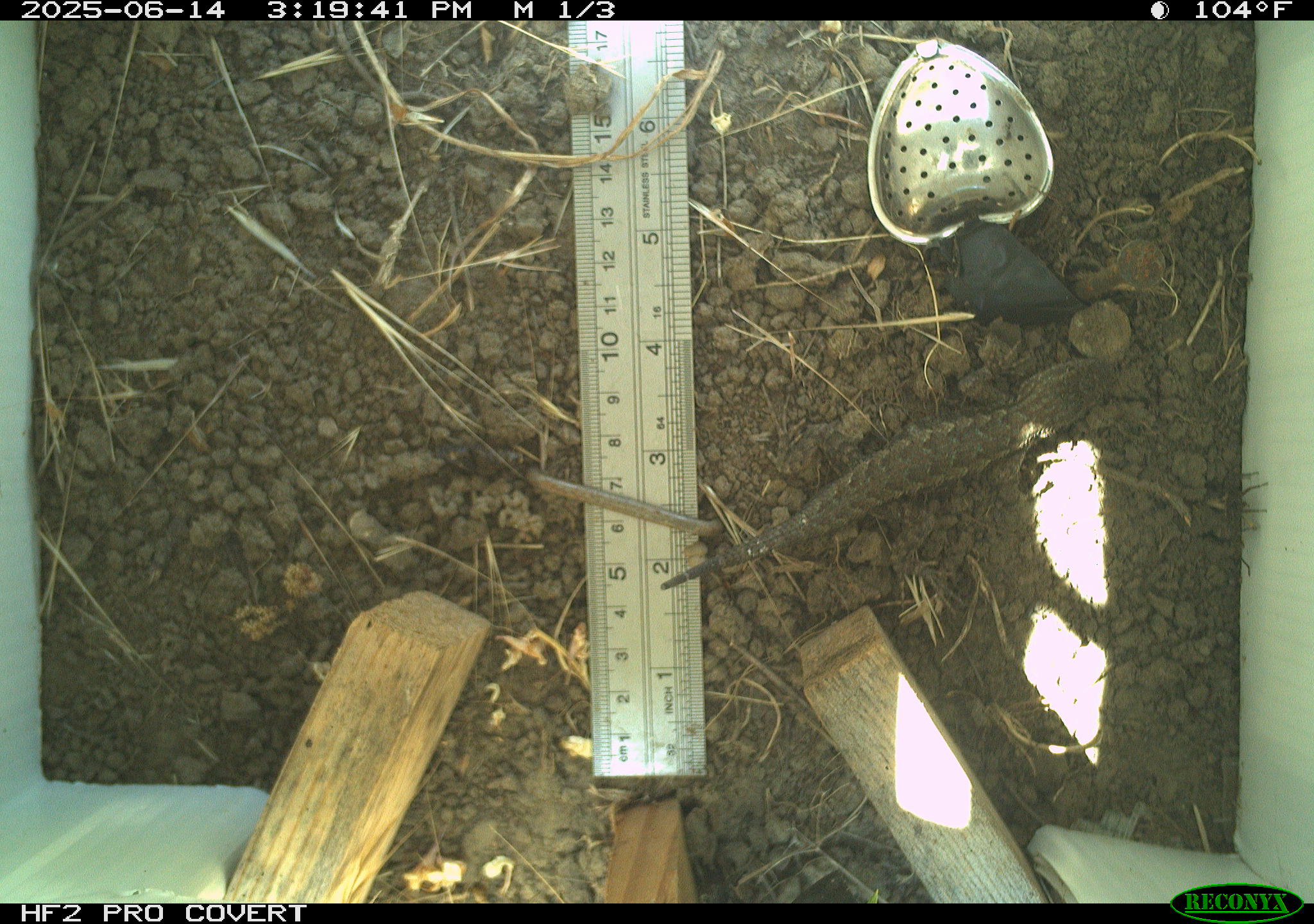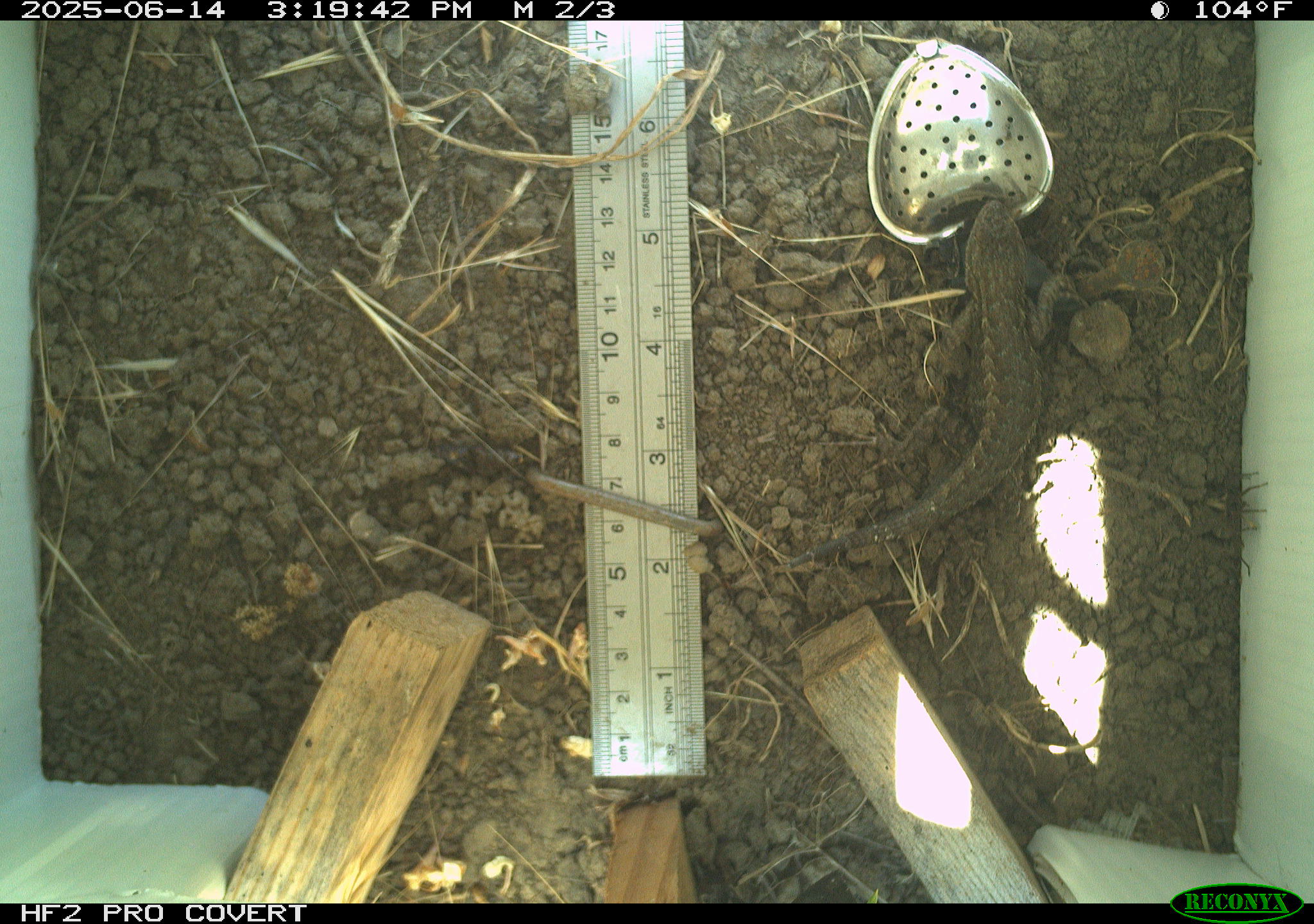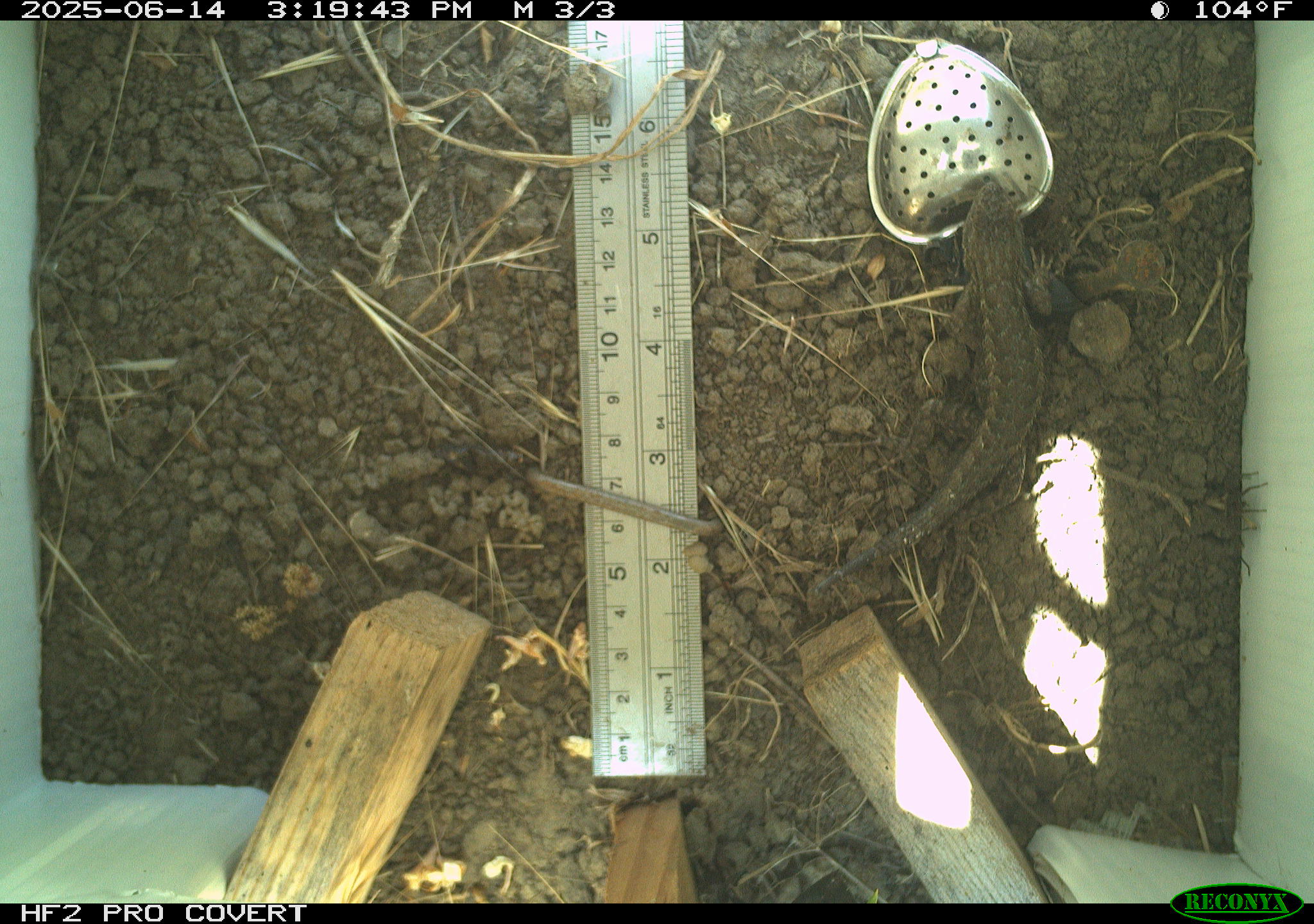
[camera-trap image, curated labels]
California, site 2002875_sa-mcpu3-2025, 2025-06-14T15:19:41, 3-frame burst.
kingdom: Animalia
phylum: Chordata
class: Reptilia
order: Squamata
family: Phrynosomatidae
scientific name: Phrynosomatidae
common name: north american spiny lizards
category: sceloporus/uta species